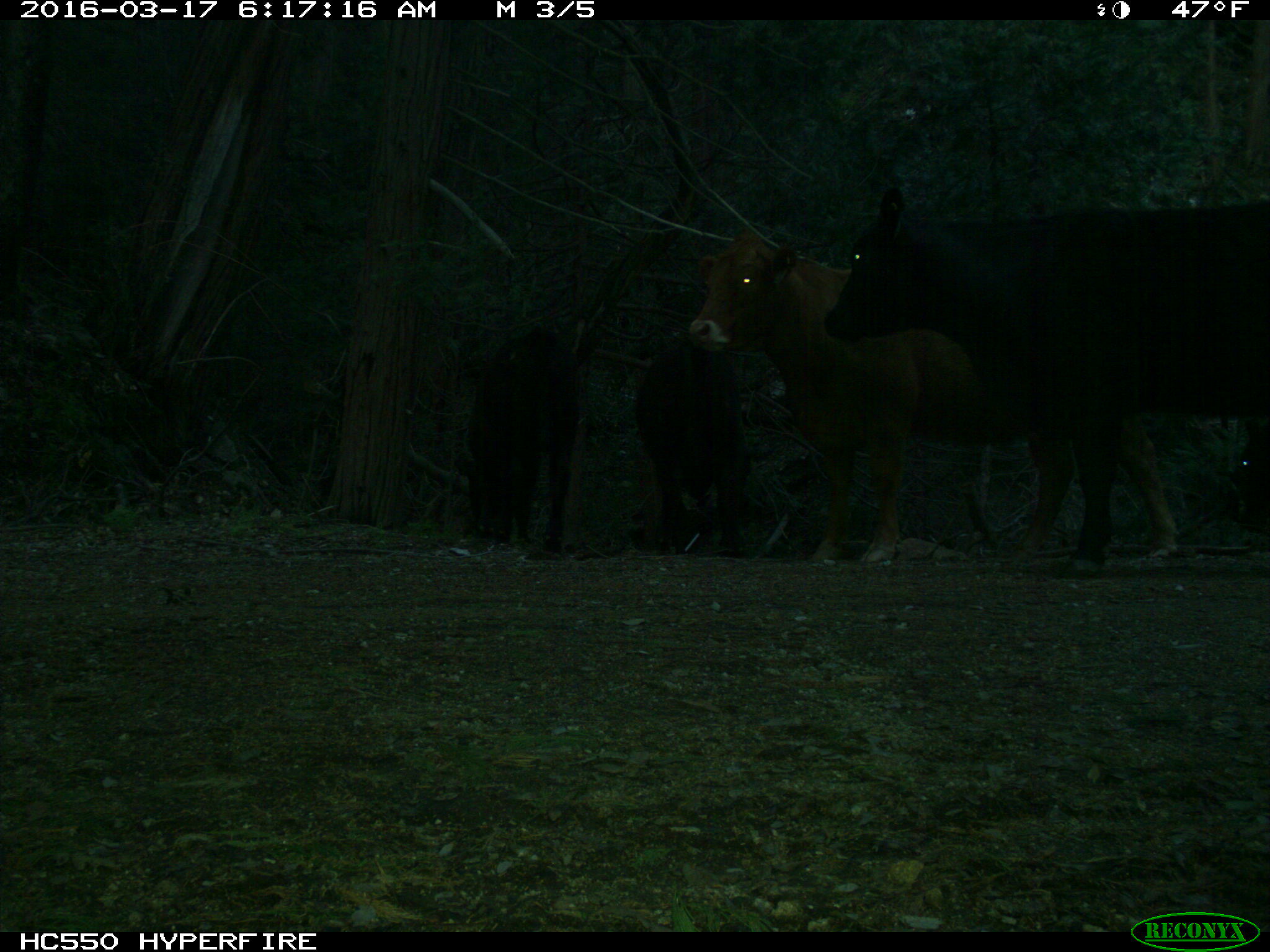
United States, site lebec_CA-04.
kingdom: Animalia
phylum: Chordata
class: Mammalia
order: Artiodactyla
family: Bovidae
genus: Bos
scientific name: Bos taurus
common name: domestic cow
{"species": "Bos taurus (domestic cow)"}